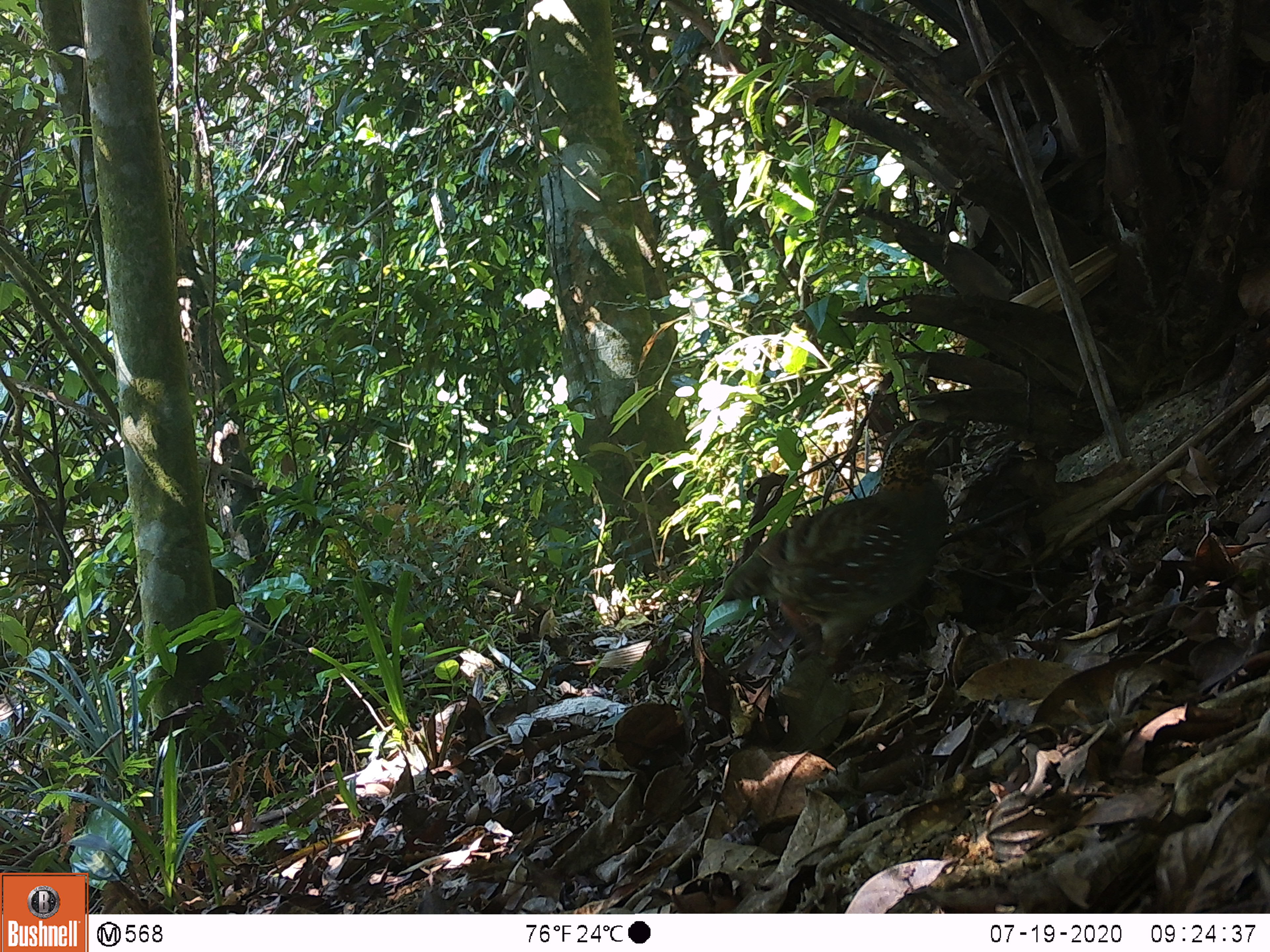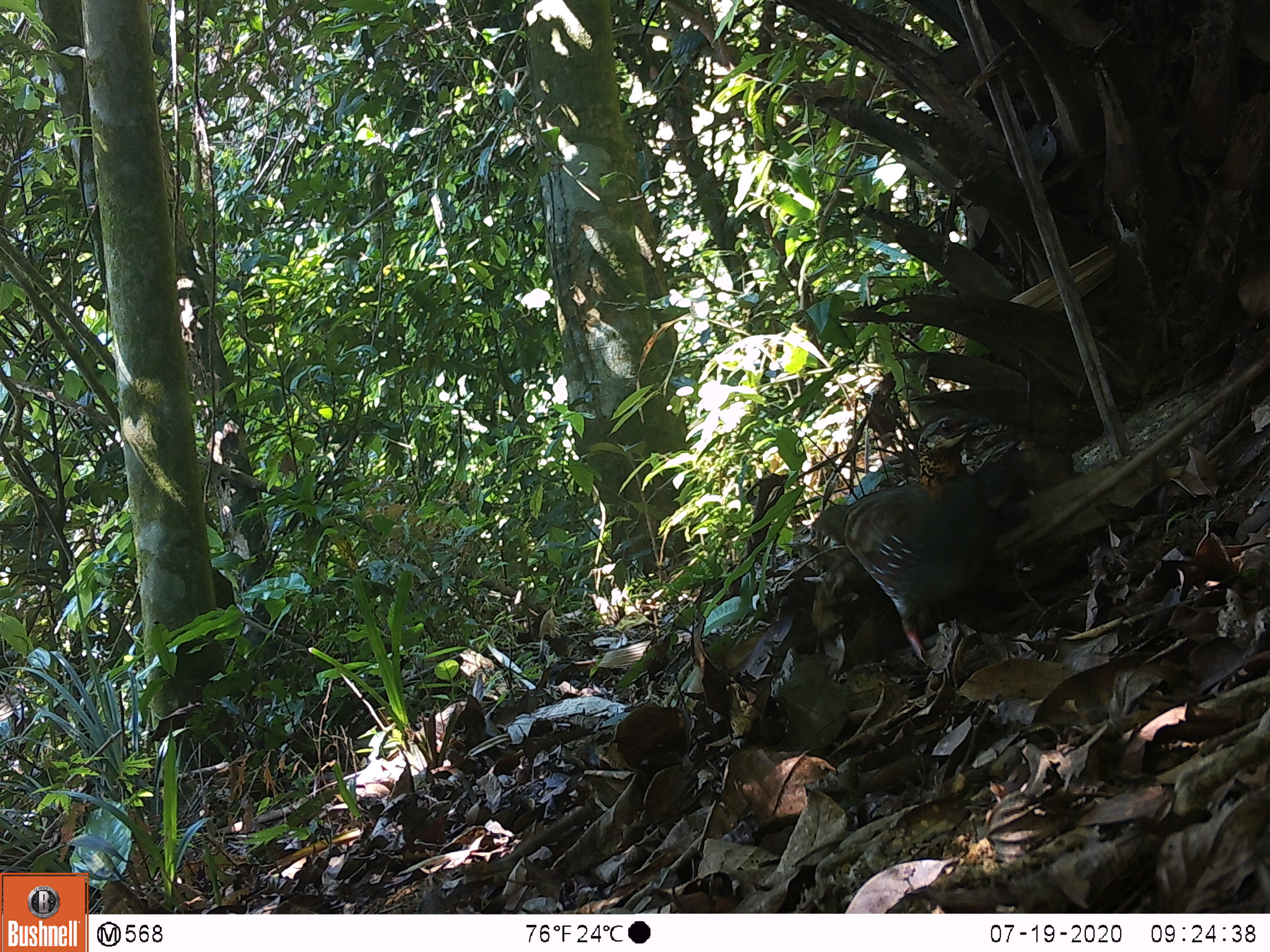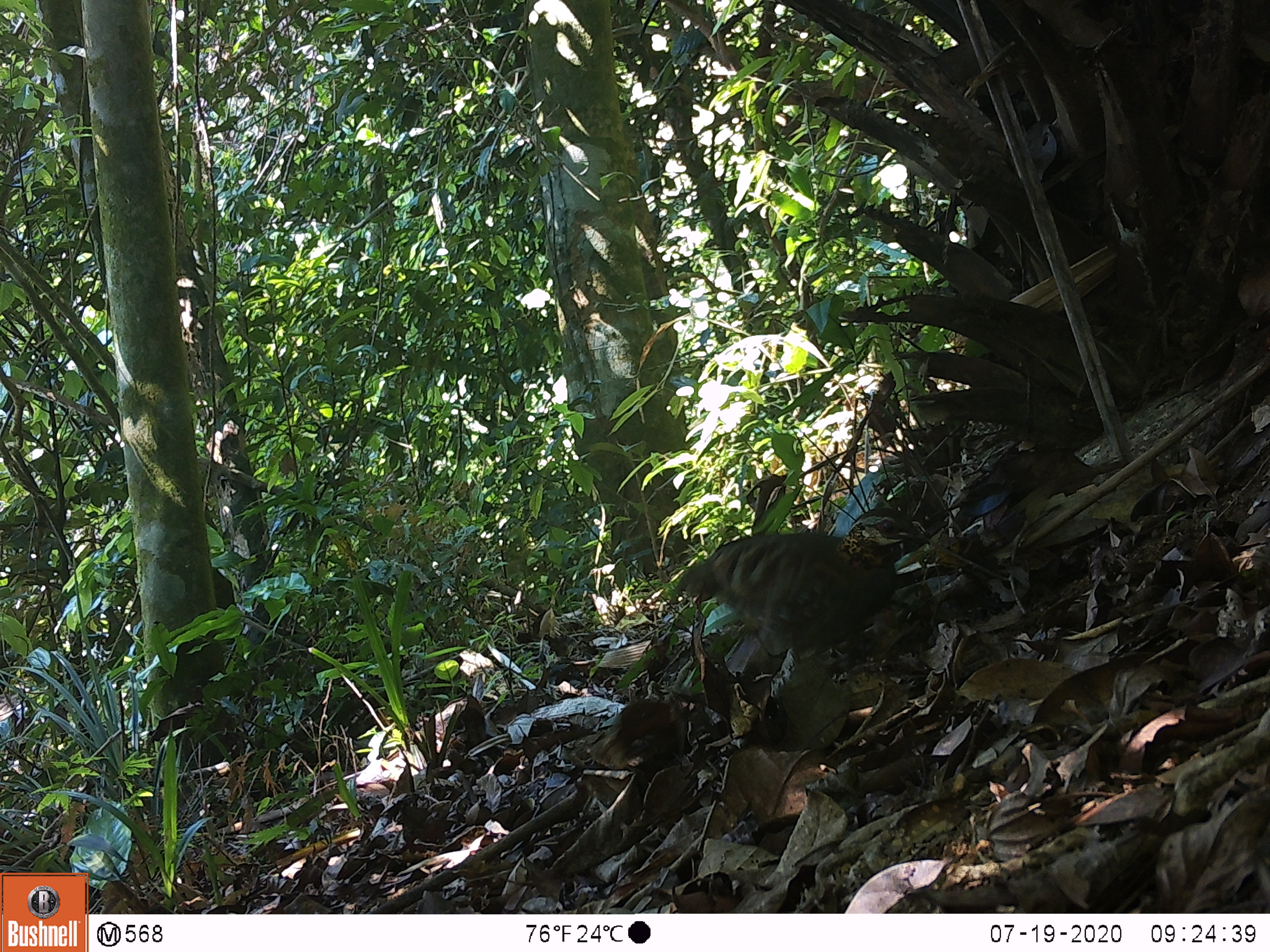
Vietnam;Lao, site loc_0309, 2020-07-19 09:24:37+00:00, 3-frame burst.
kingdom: Animalia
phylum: Chordata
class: Aves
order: Galliformes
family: Phasianidae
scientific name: Phasianidae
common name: partridge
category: unidentified partridge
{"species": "unidentified partridge (partridge) (Phasianidae)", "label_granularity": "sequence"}